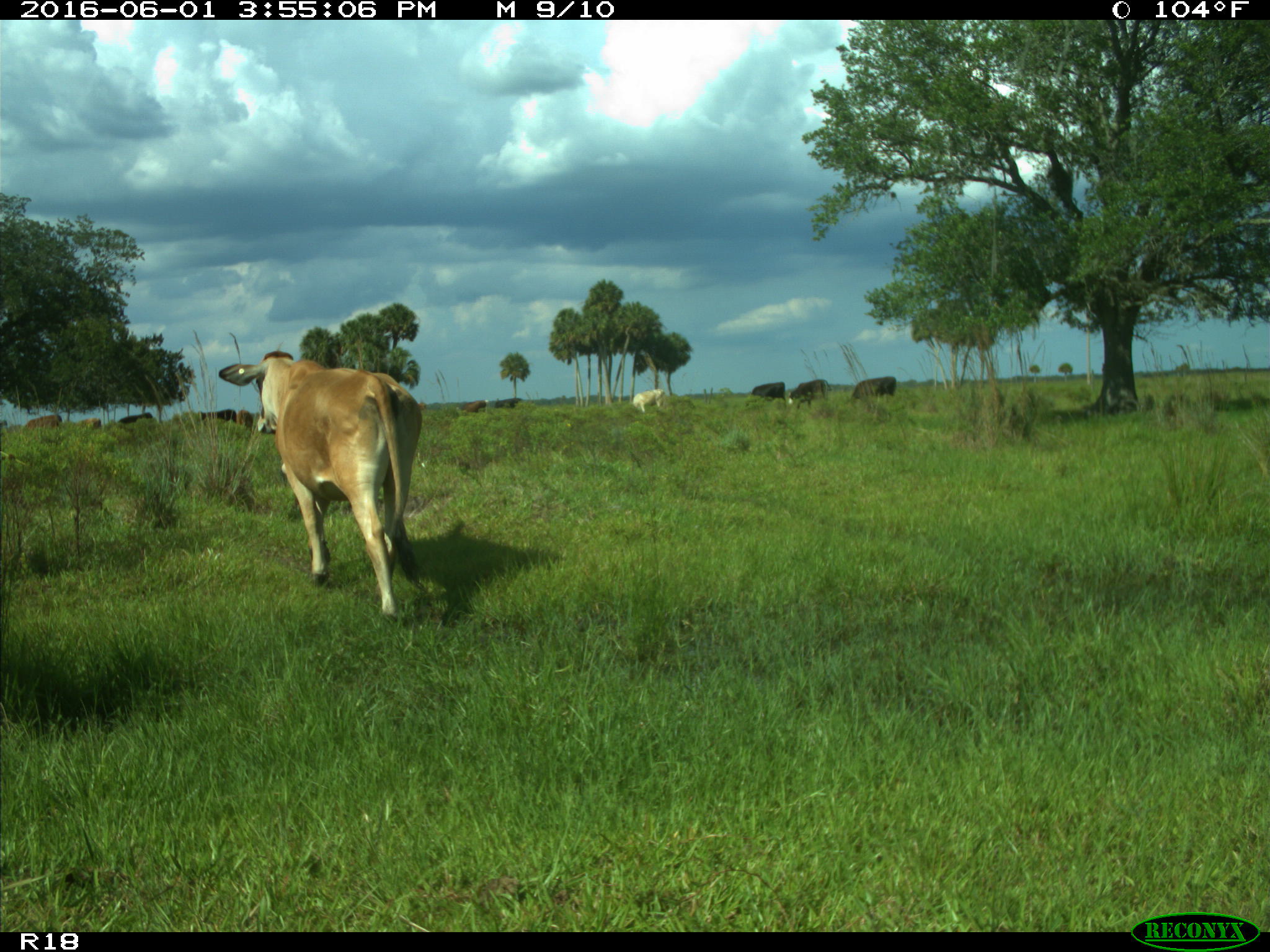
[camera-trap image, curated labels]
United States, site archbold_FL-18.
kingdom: Animalia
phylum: Chordata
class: Mammalia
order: Artiodactyla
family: Bovidae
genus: Bos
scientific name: Bos taurus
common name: domestic cow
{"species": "Bos taurus (domestic cow)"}